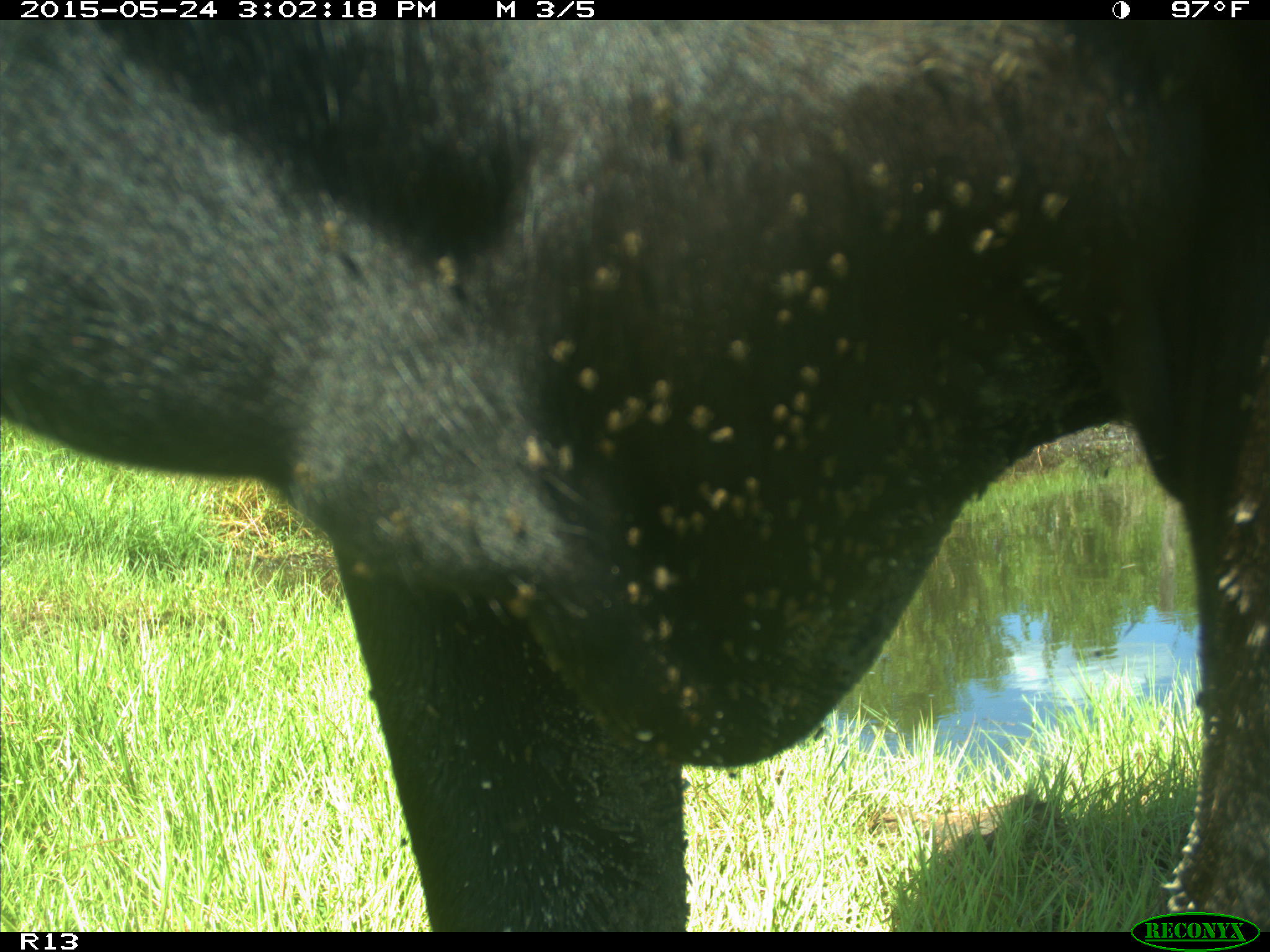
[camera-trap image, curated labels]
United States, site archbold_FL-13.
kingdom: Animalia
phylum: Chordata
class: Mammalia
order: Artiodactyla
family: Bovidae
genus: Bos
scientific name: Bos taurus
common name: domestic cow